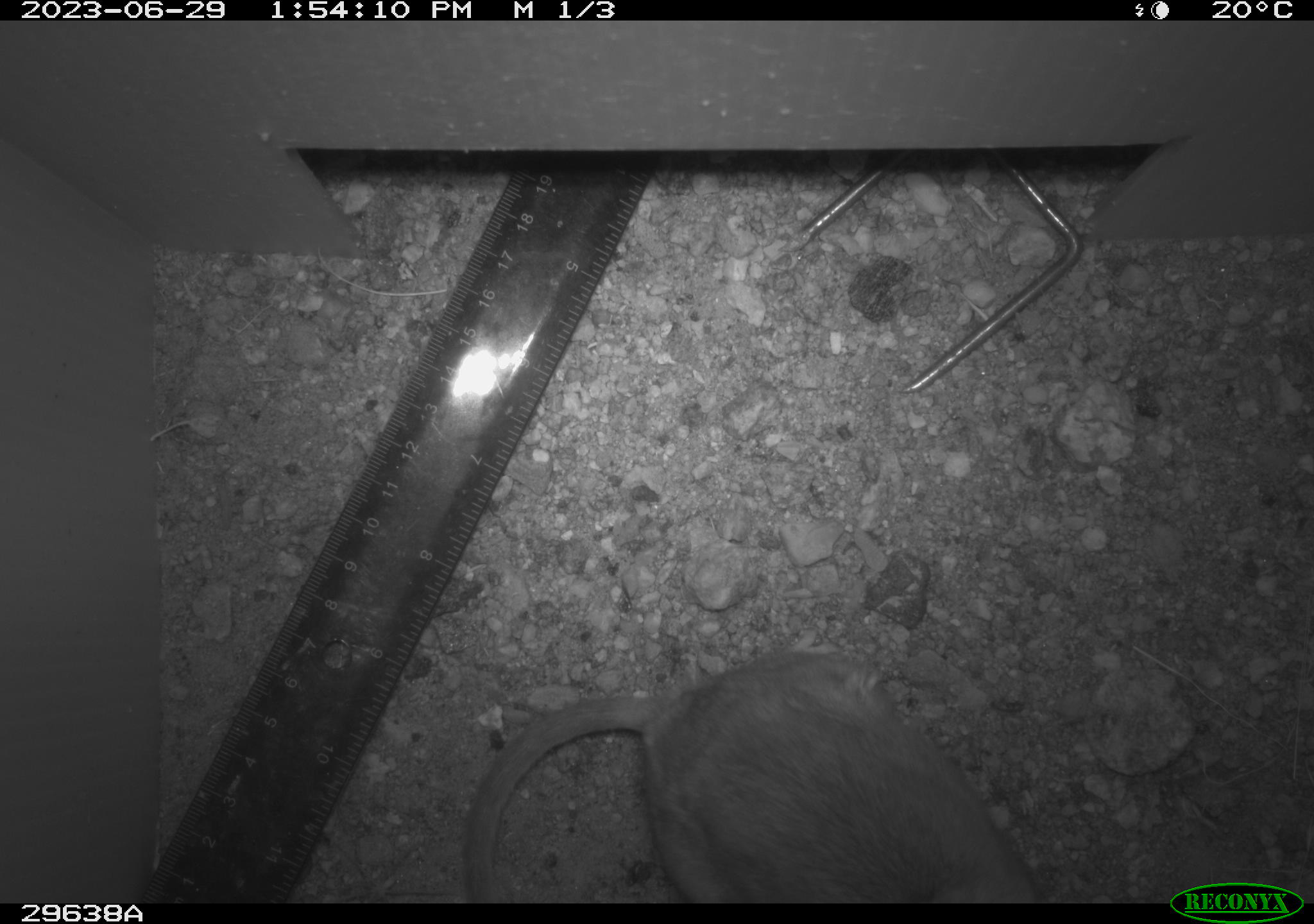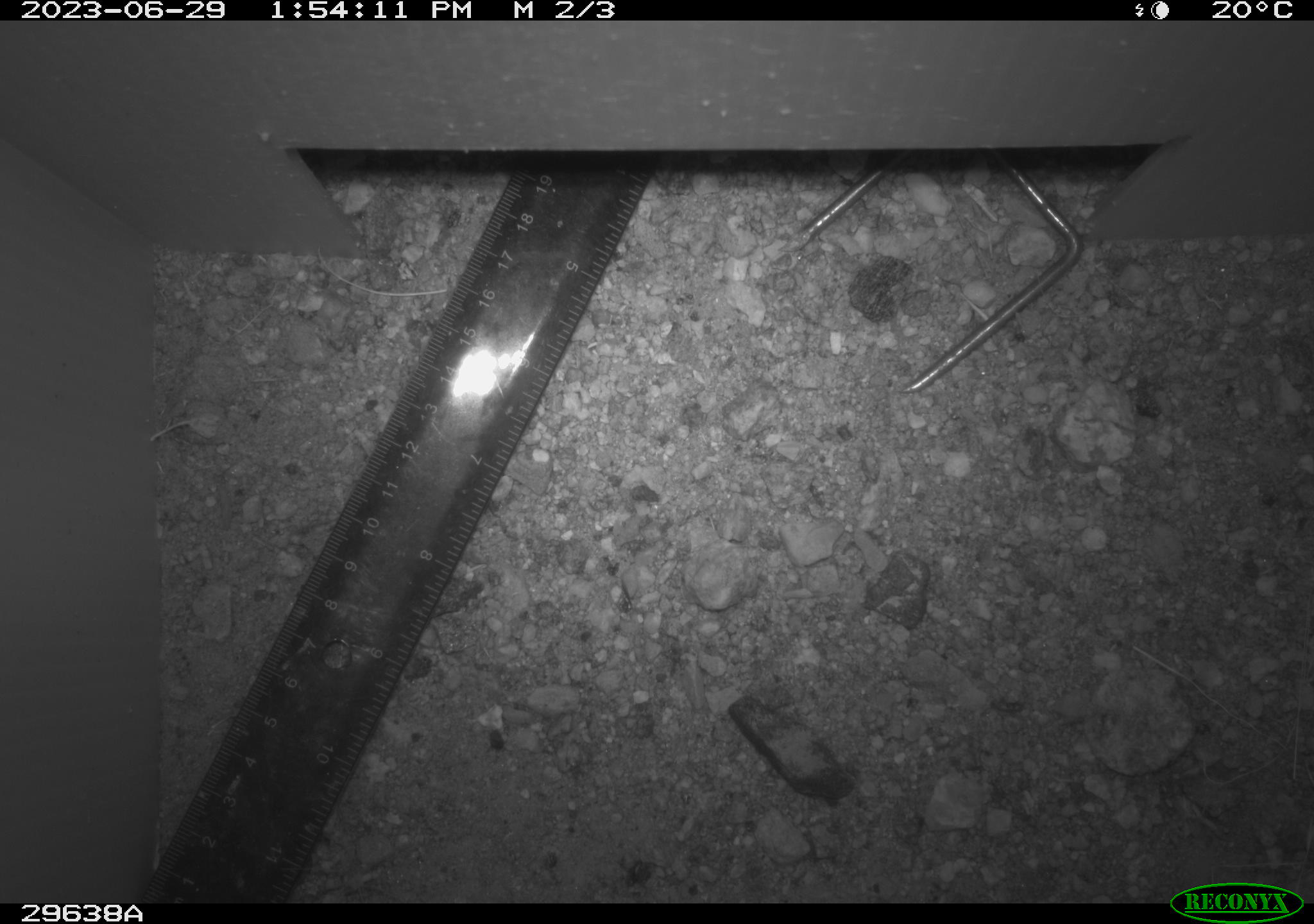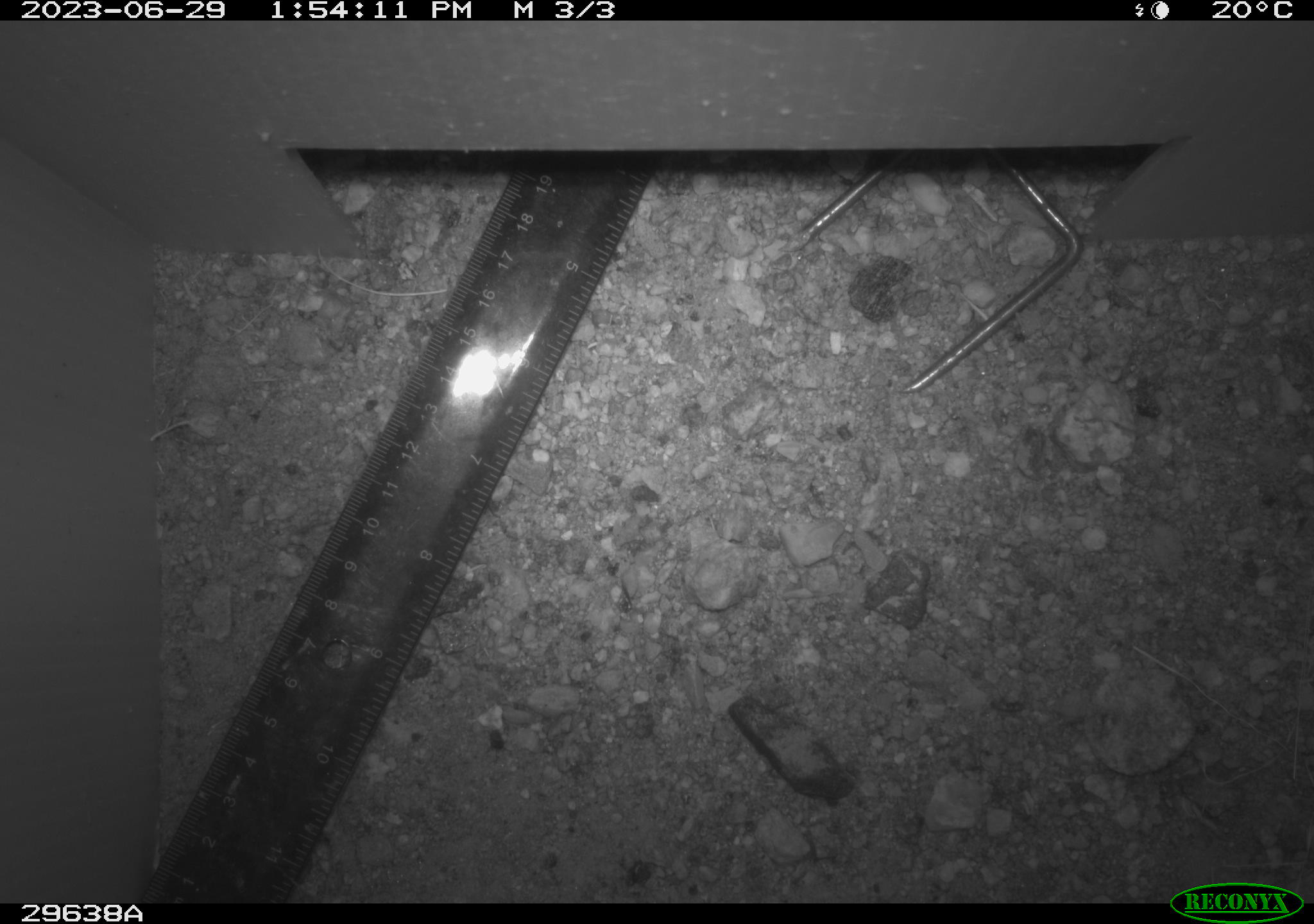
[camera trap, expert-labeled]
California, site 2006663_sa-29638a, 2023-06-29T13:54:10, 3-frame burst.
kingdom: Animalia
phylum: Chordata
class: Mammalia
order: Rodentia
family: Cricetidae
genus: Neotoma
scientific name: Neotoma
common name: pack rat or woodrat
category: neotoma species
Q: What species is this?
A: Neotoma species (pack rat or woodrat) (Neotoma).